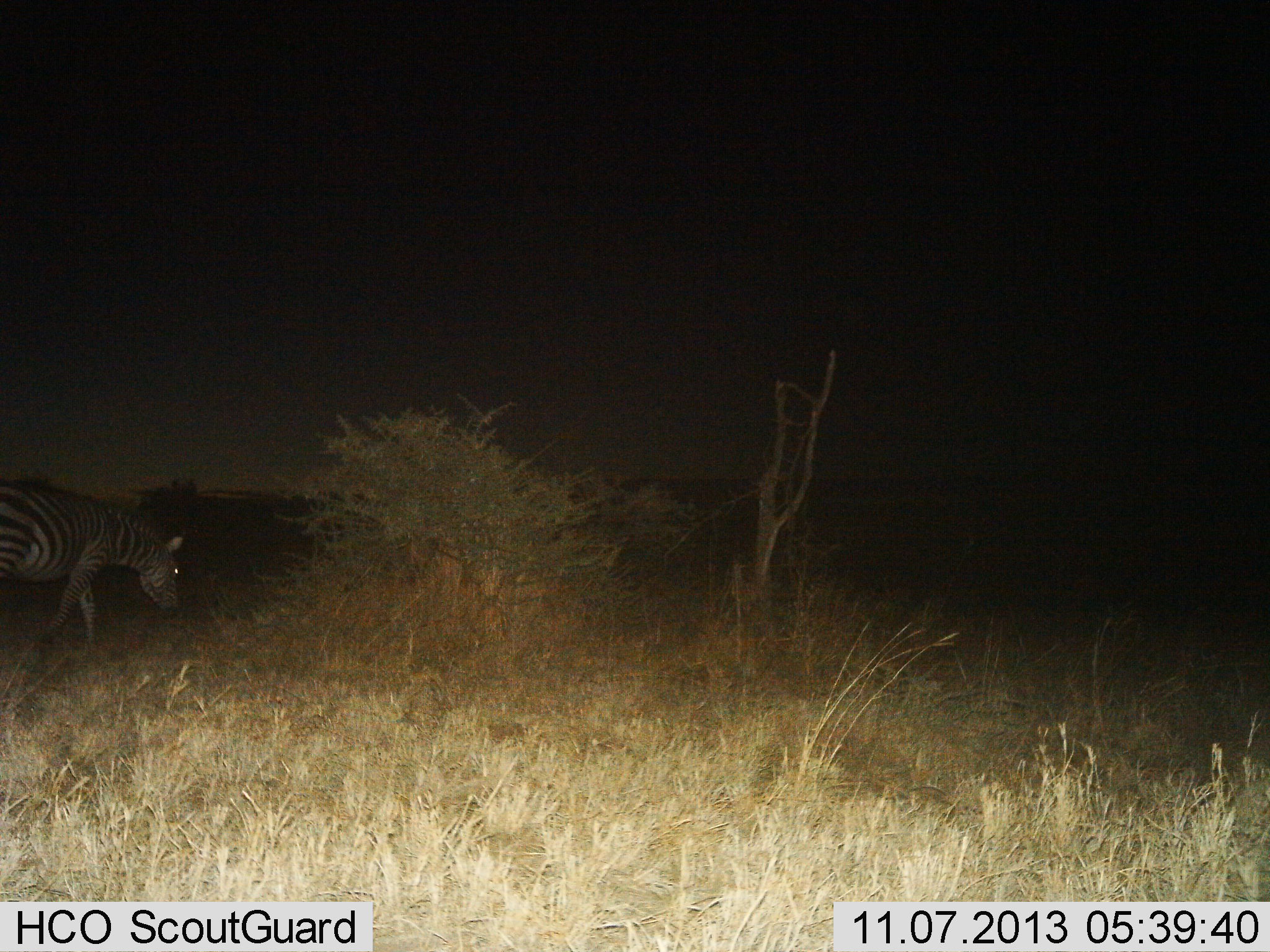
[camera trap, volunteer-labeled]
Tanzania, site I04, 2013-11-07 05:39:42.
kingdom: Animalia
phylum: Chordata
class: Mammalia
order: Perissodactyla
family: Equidae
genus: Equus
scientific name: Equus quagga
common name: plains zebra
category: zebra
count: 1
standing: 20%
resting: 0%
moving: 50%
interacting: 0%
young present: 0%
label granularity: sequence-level